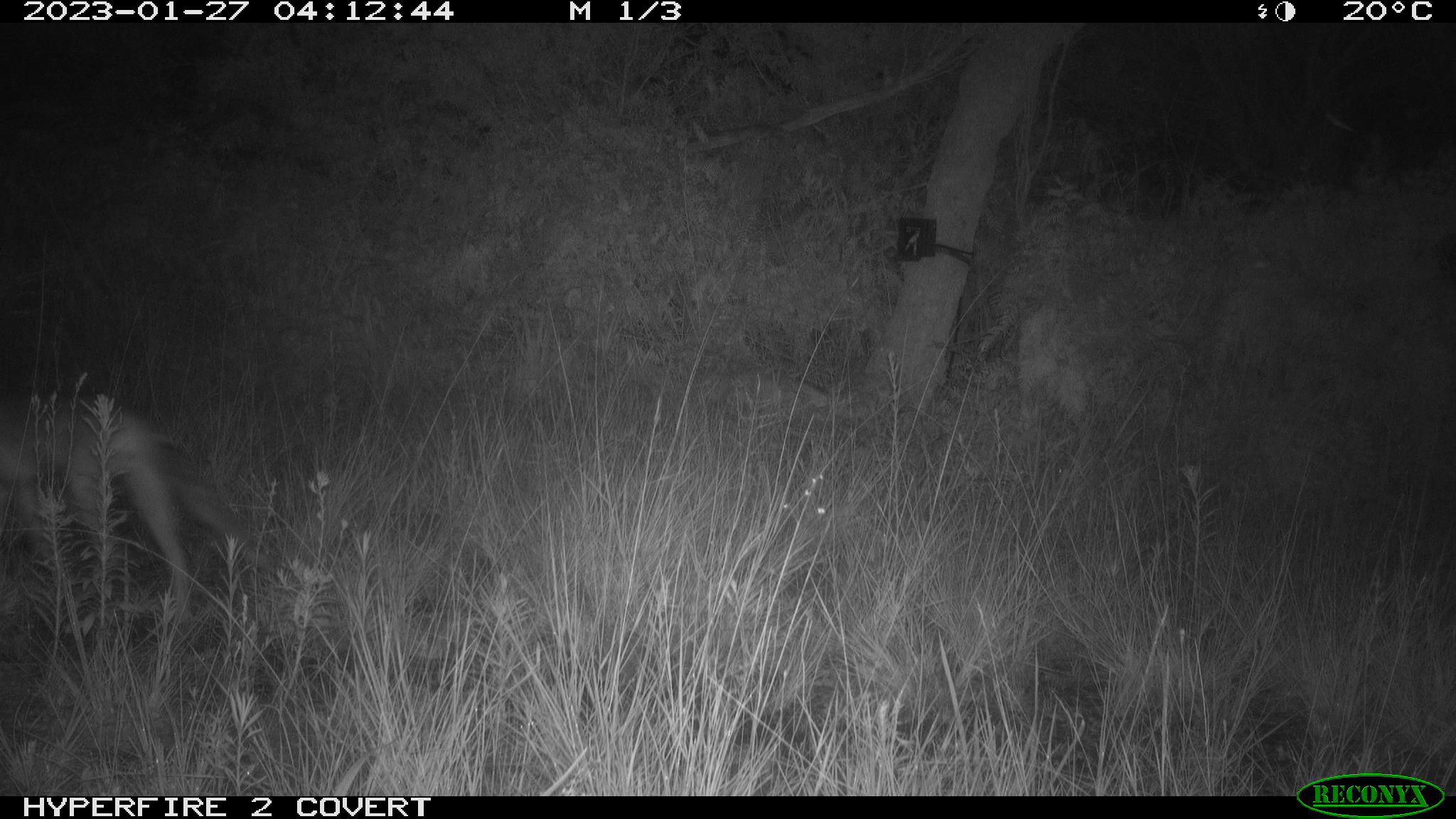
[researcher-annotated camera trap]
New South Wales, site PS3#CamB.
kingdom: Animalia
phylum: Chordata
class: Mammalia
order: Carnivora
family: Canidae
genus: Vulpes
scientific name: Vulpes vulpes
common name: red fox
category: fox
Fox (red fox) (Vulpes vulpes).